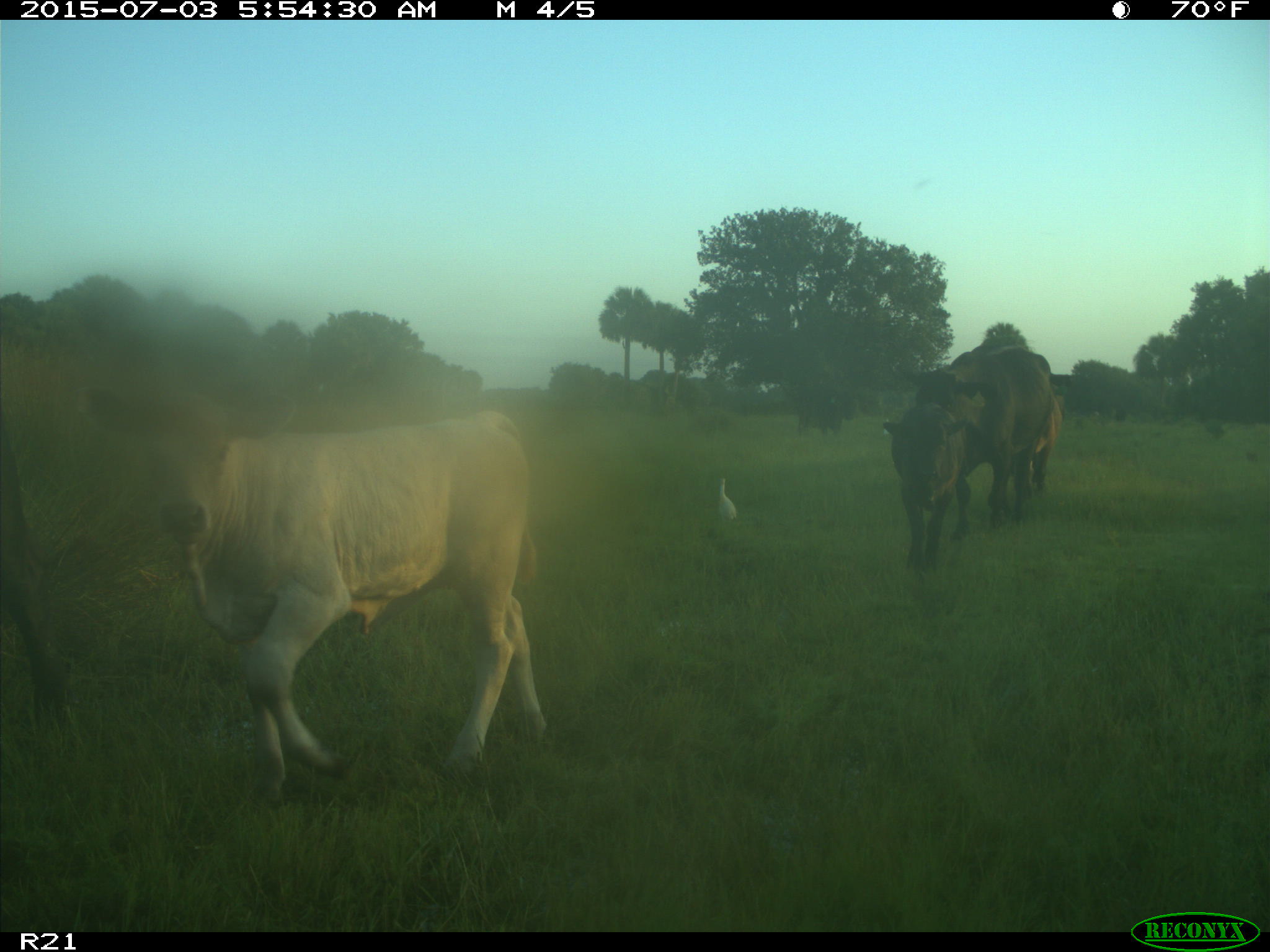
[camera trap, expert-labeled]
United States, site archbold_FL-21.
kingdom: Animalia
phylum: Chordata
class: Mammalia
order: Artiodactyla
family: Bovidae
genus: Bos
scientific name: Bos taurus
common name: domestic cow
Bos taurus (domestic cow).